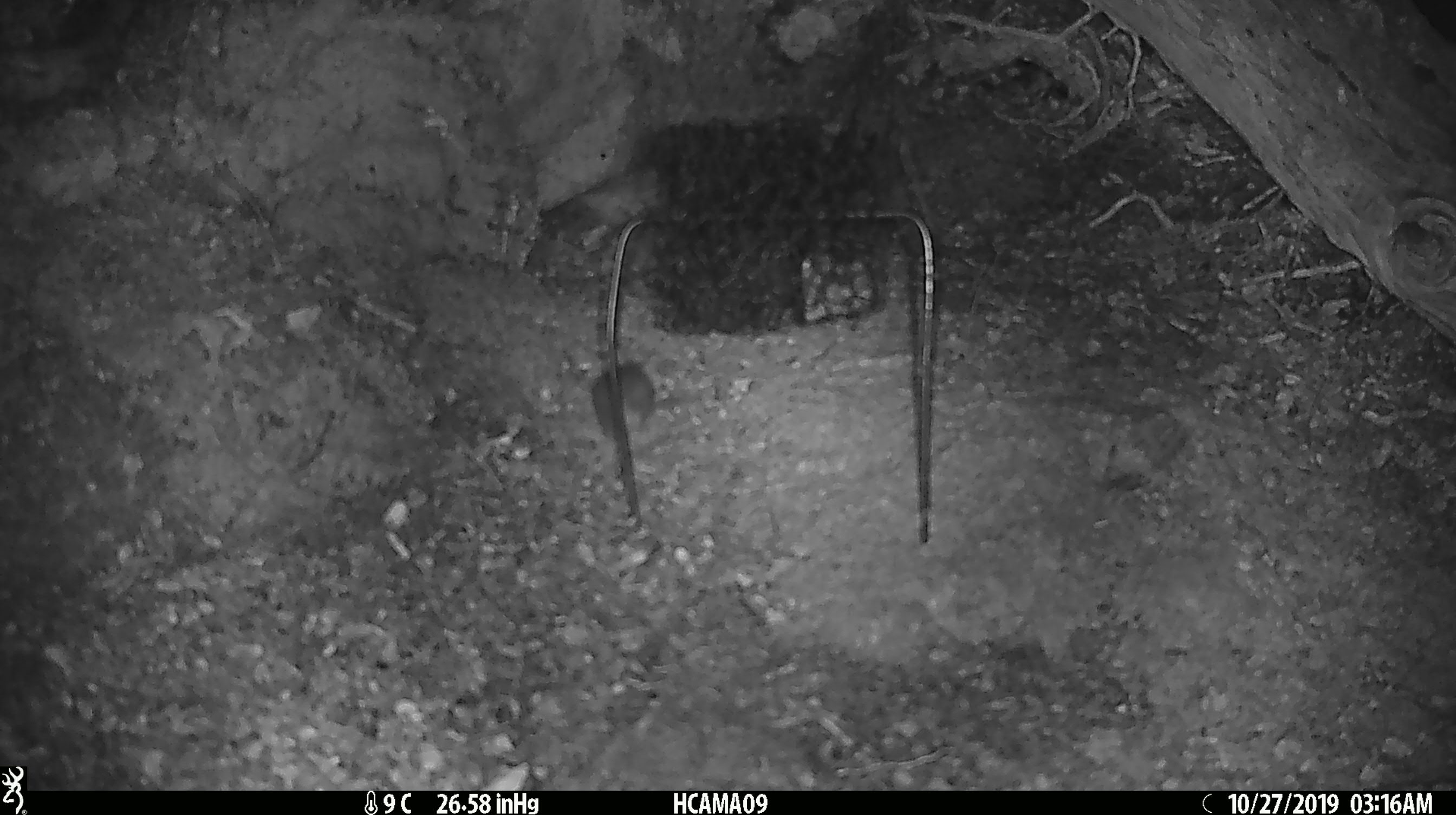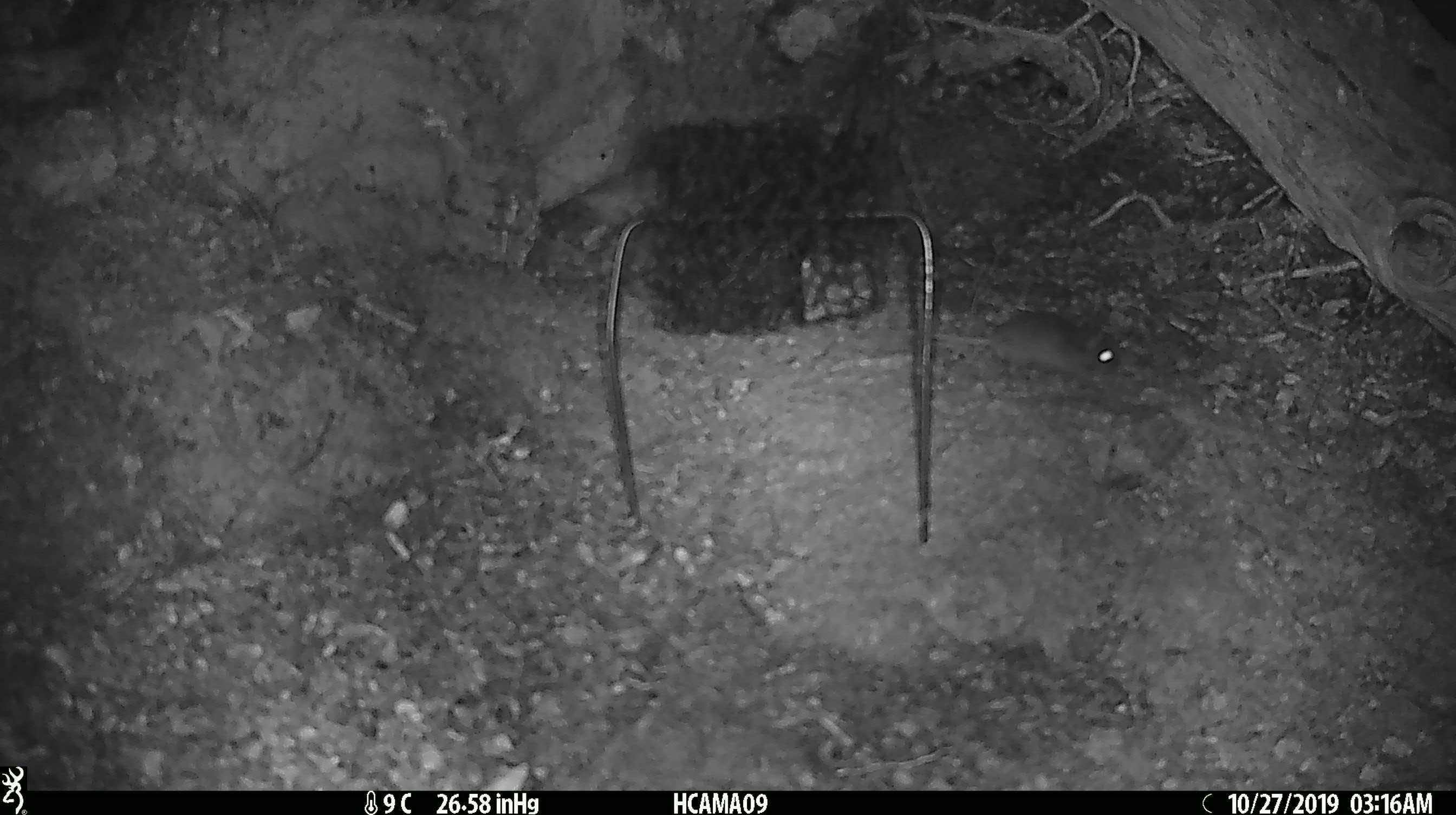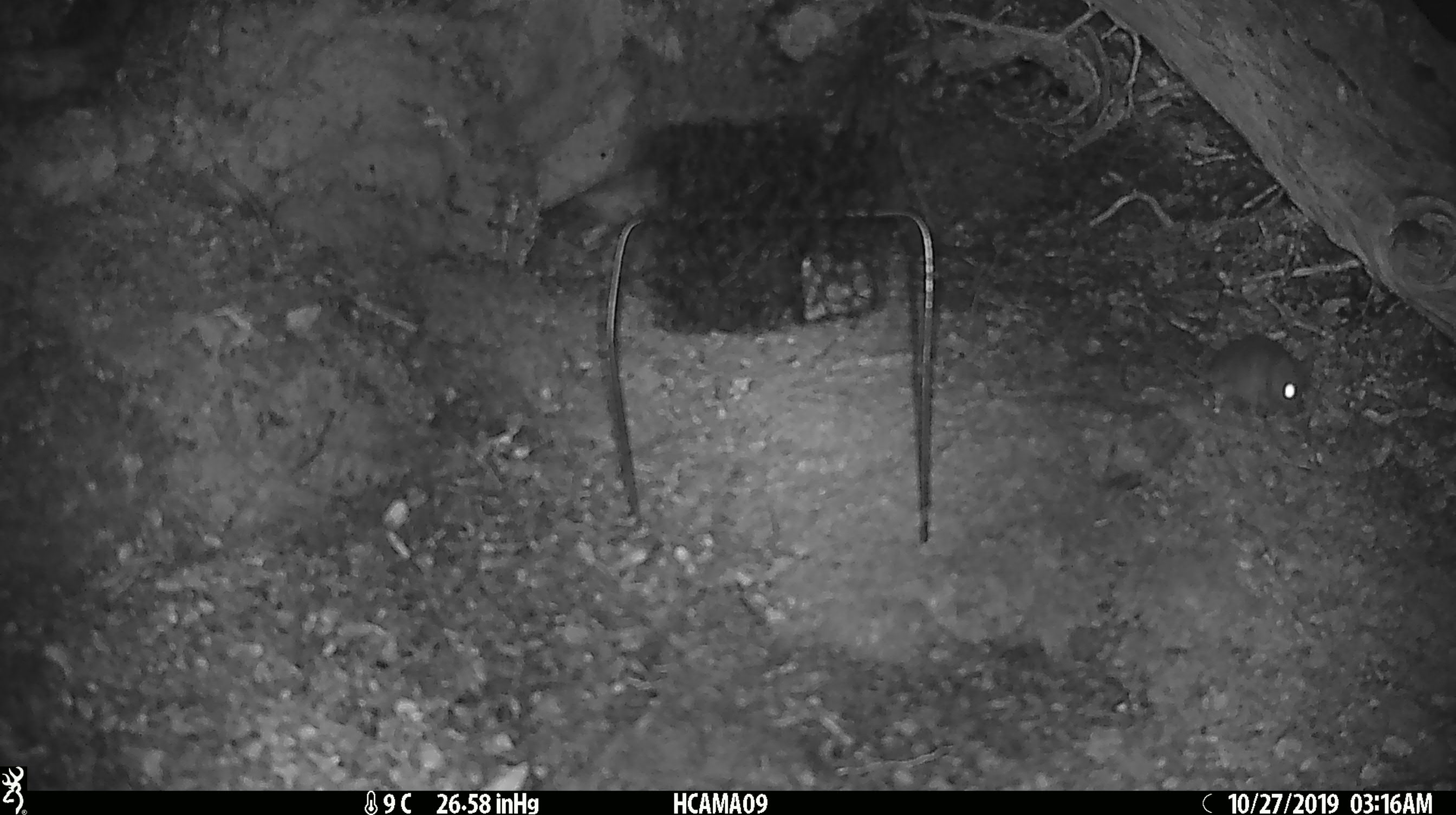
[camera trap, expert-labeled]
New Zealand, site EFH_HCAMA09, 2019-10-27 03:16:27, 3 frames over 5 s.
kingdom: Animalia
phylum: Chordata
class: Mammalia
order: Rodentia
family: Muridae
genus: Mus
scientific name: Mus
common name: mouse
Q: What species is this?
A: Mouse (Mus).